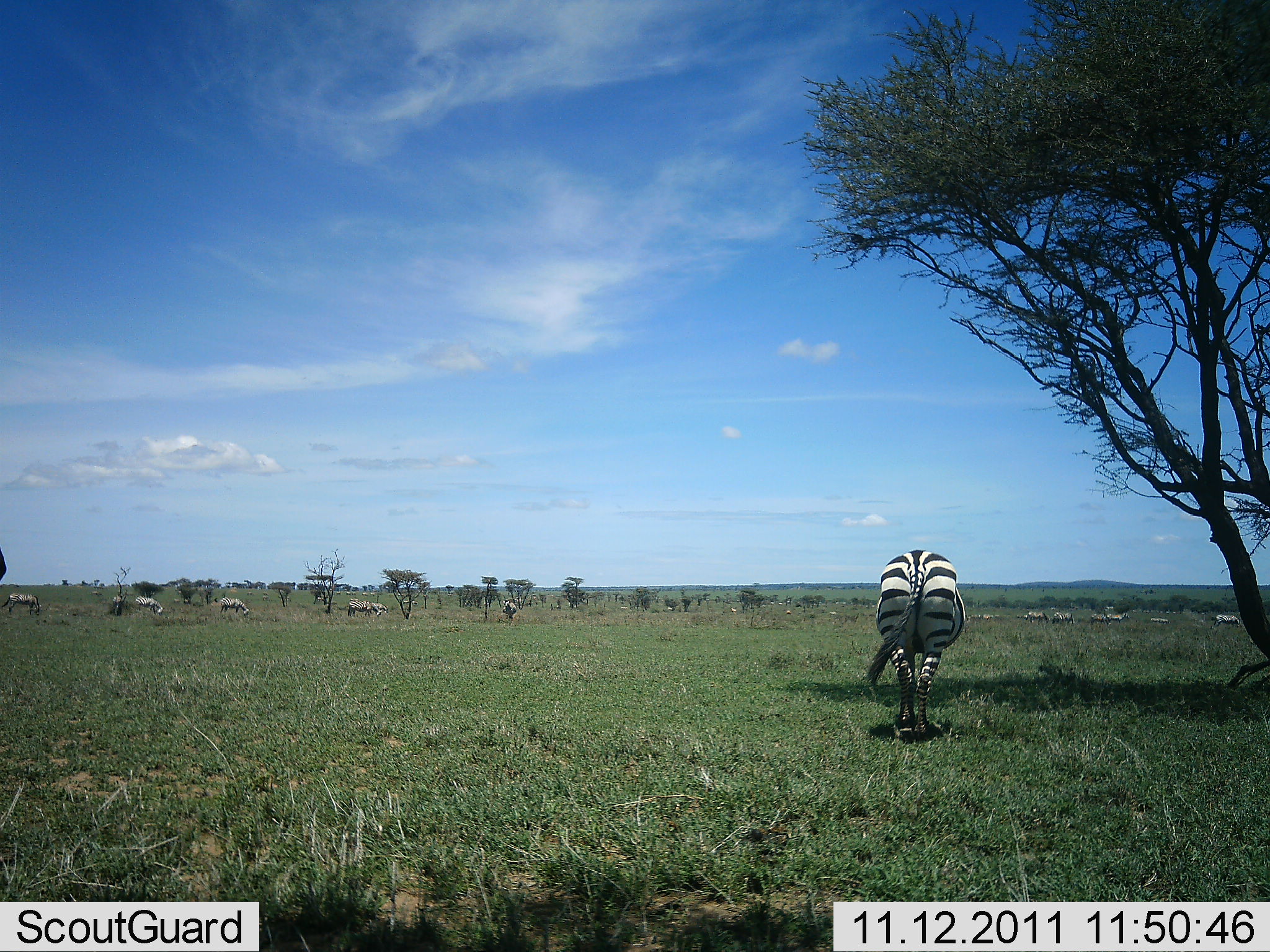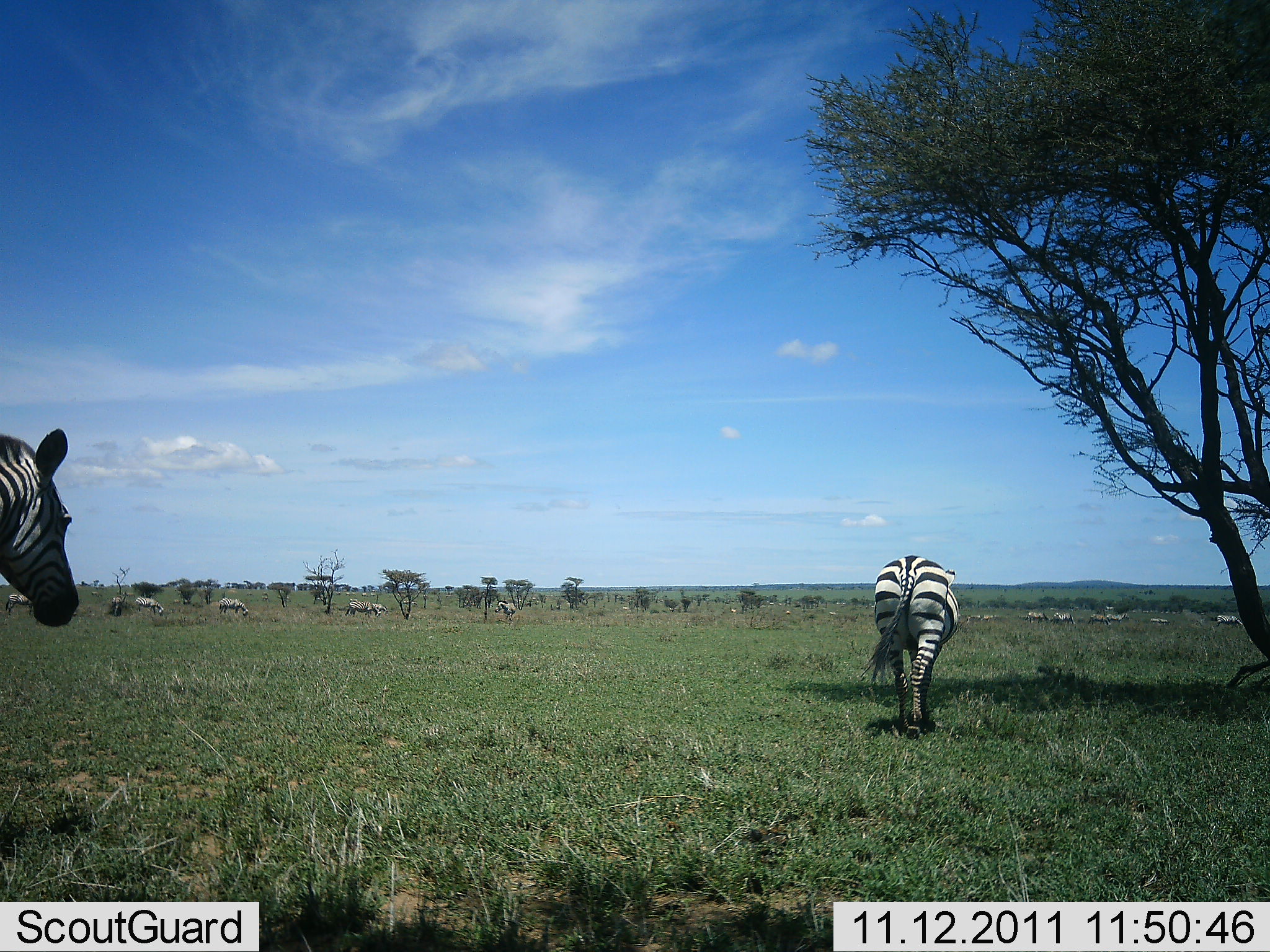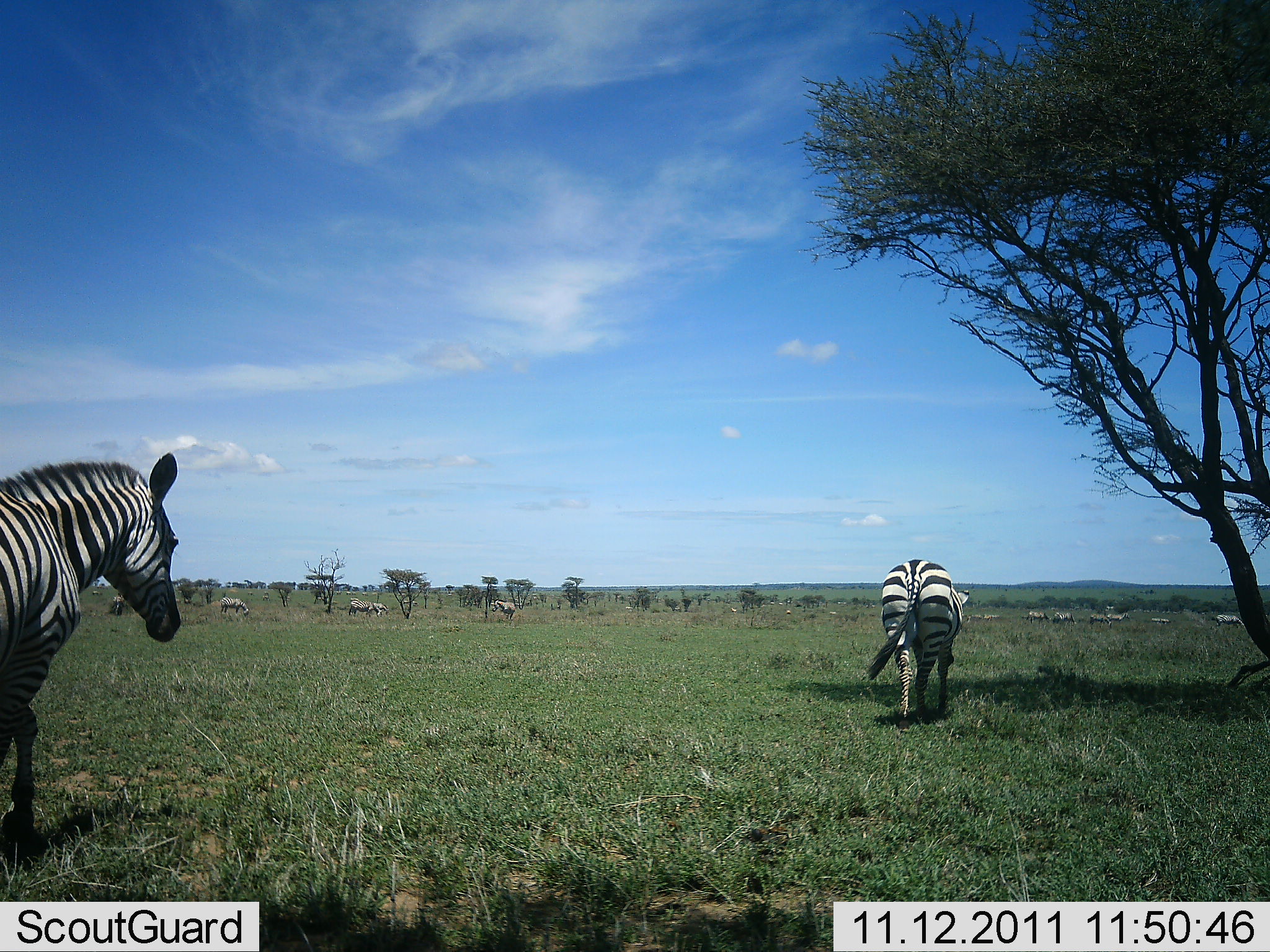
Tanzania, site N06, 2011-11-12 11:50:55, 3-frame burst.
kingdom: Animalia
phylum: Chordata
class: Mammalia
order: Perissodactyla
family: Equidae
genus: Equus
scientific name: Equus quagga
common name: plains zebra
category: zebra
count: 11-50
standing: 36%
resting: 0%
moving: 100%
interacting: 0%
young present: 0%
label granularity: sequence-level